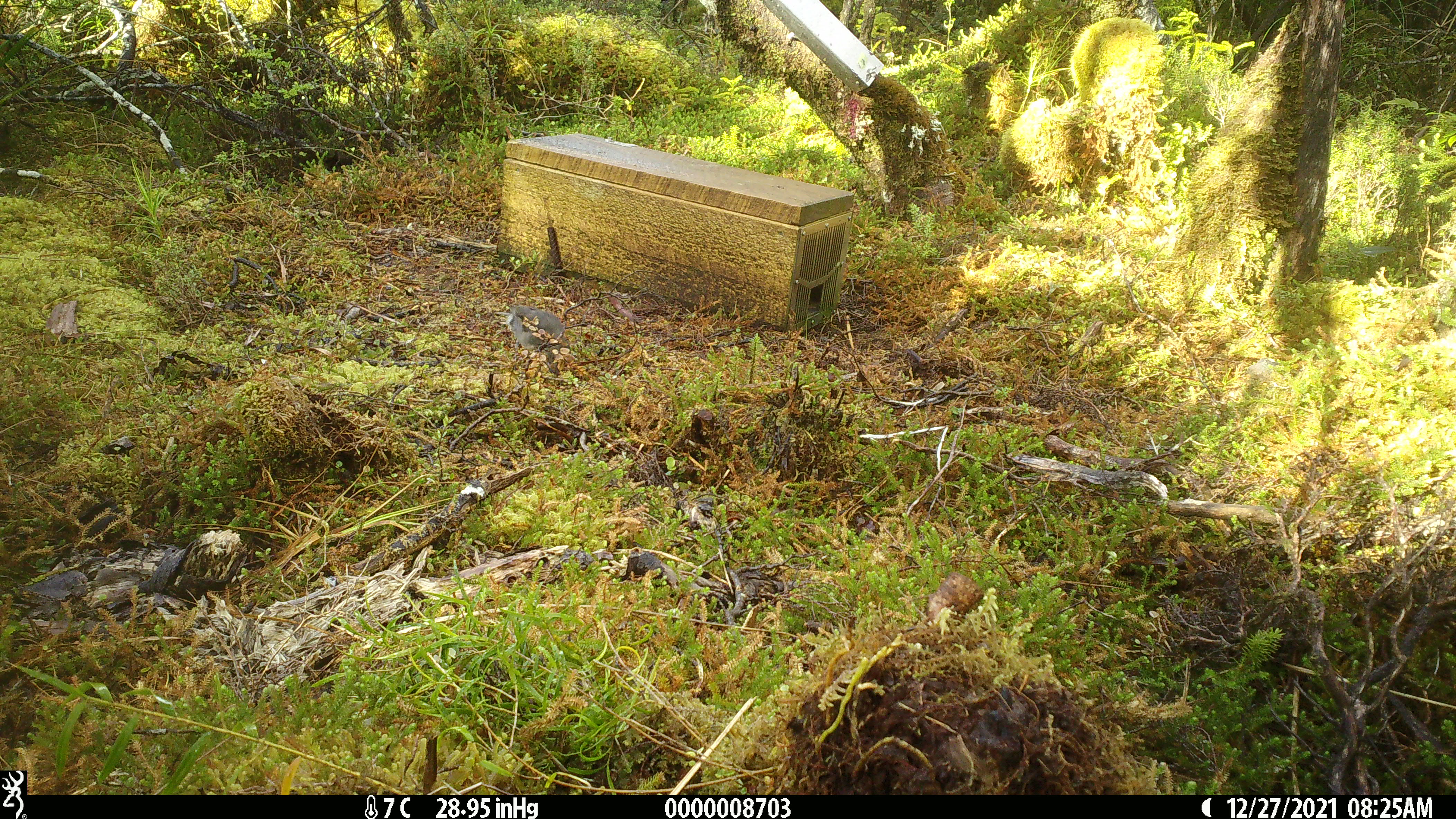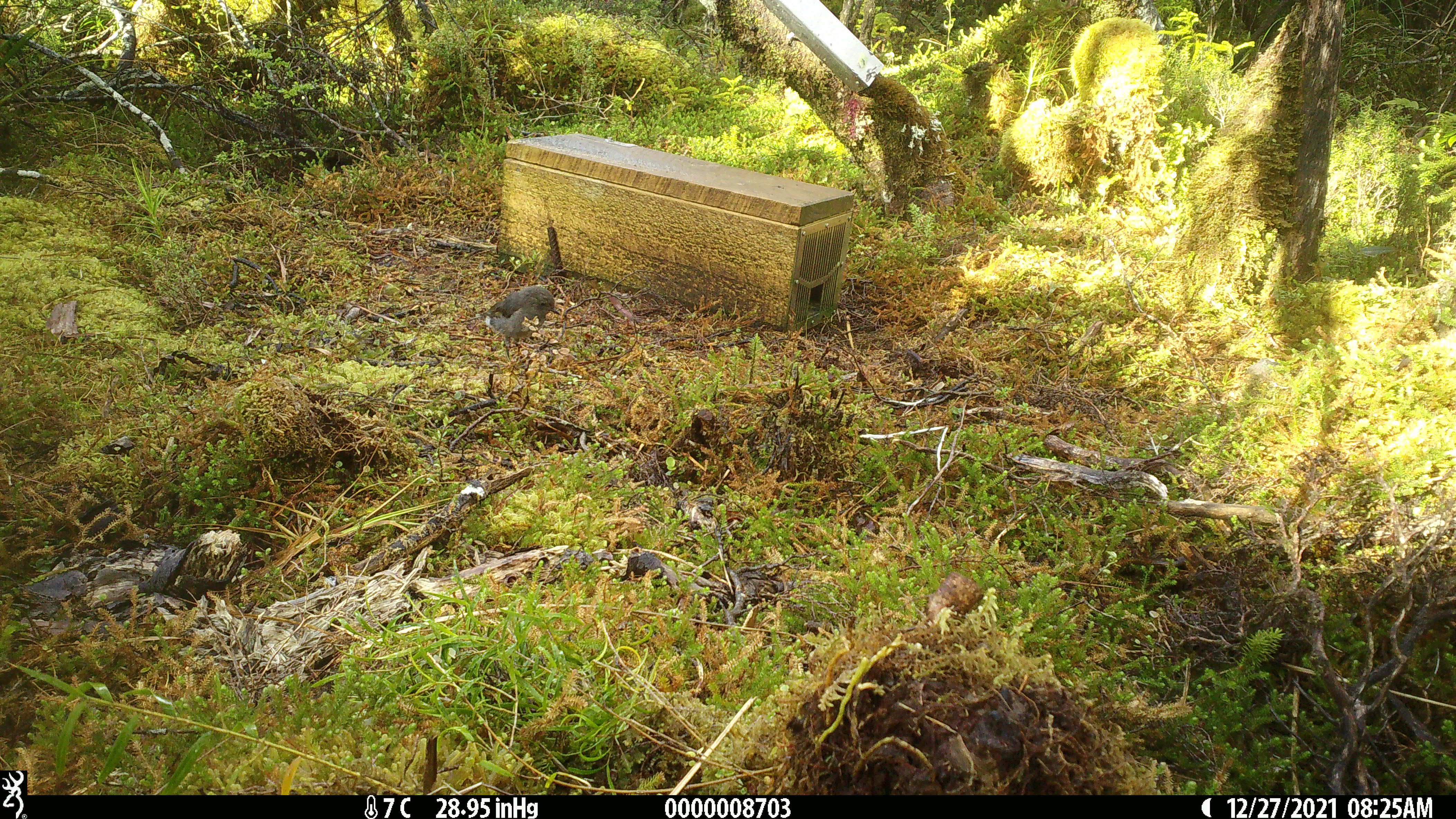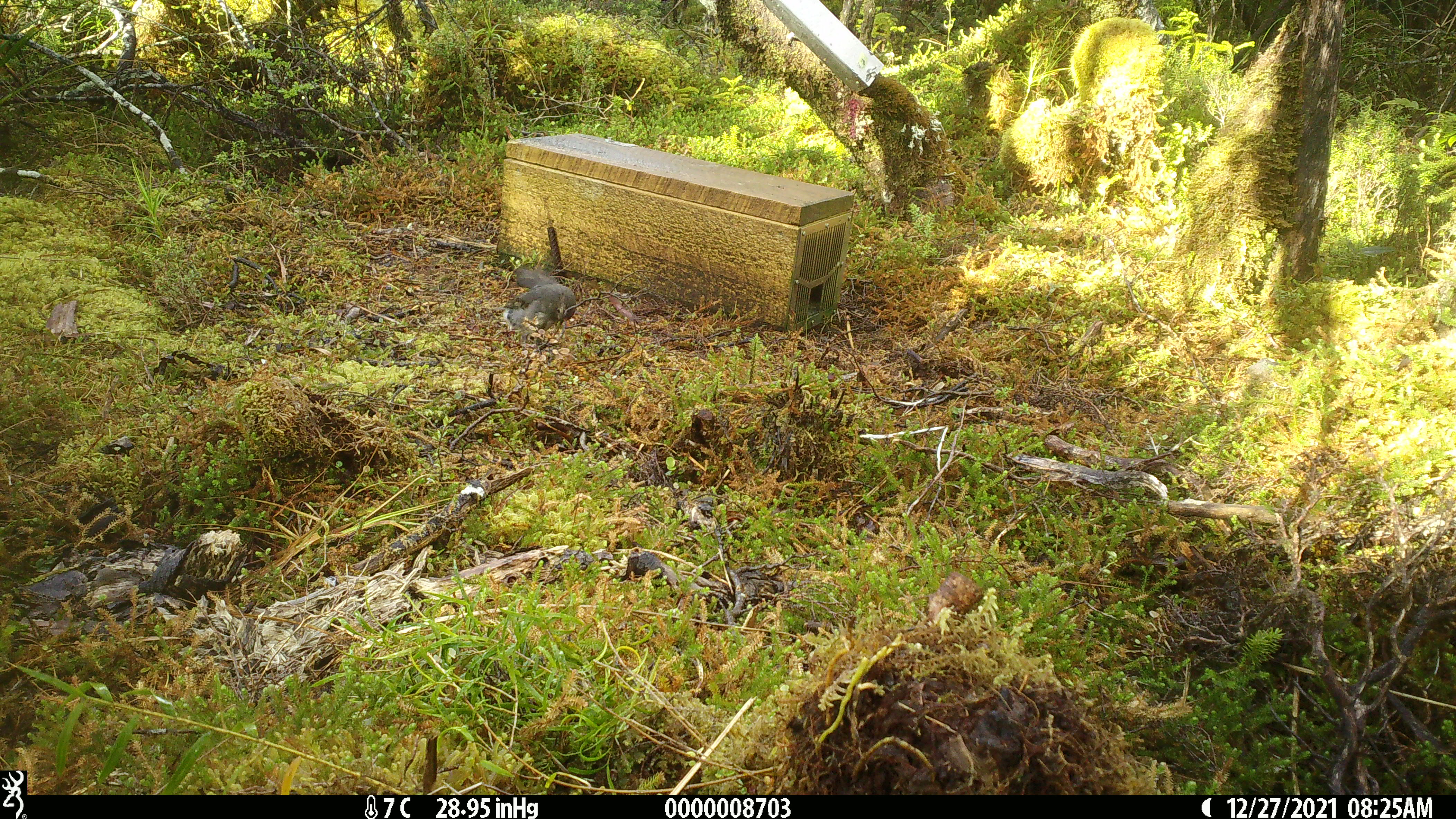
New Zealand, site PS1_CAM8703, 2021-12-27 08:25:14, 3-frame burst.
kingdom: Animalia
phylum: Chordata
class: Aves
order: Passeriformes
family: Petroicidae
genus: Petroica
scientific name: Petroica australis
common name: new zealand robin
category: robin